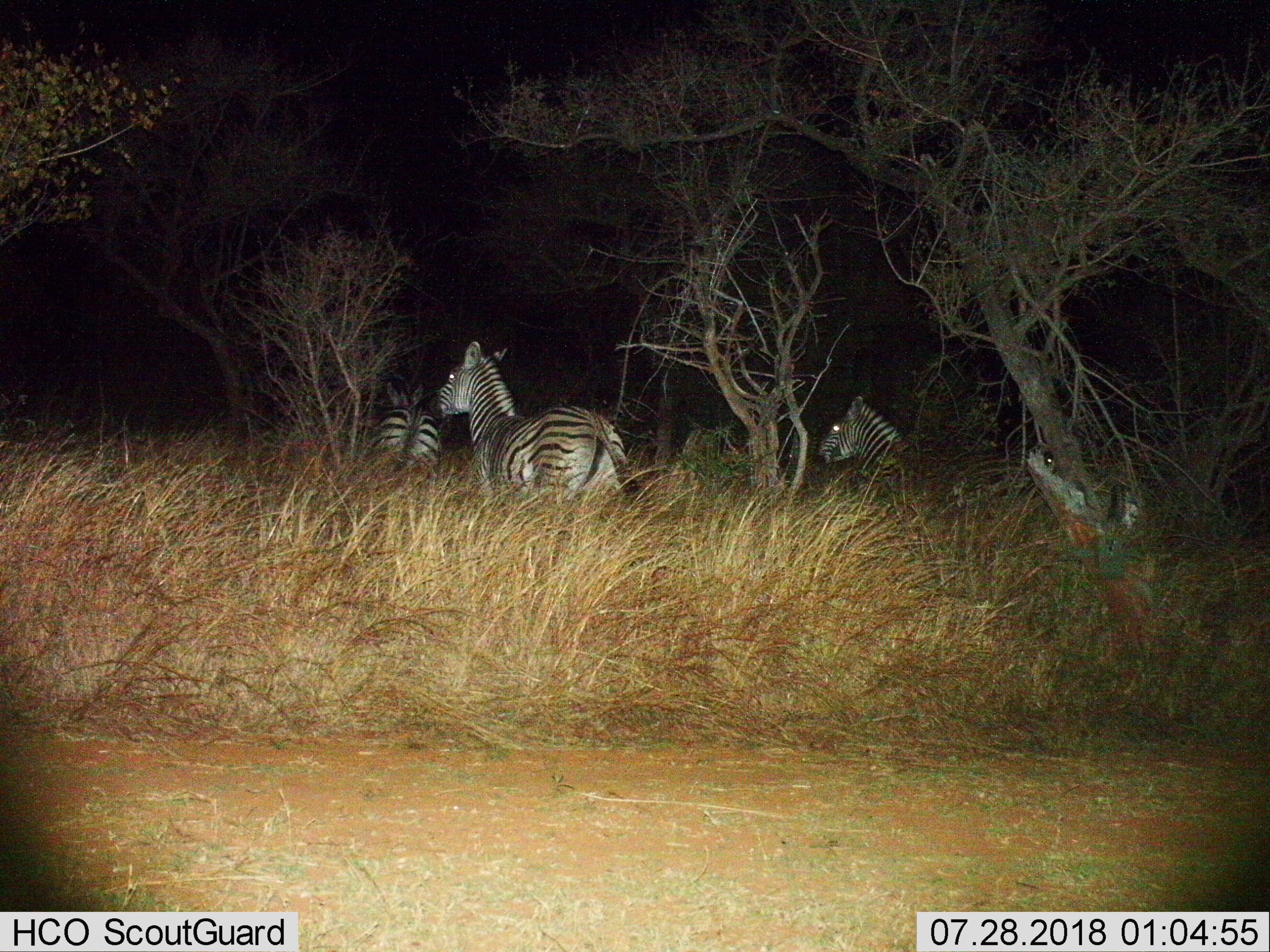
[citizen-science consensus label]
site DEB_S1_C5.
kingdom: Animalia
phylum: Chordata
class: Mammalia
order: Perissodactyla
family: Equidae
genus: Equus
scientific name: Equus quagga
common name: plains zebra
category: zebraplains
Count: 3.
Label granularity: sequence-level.